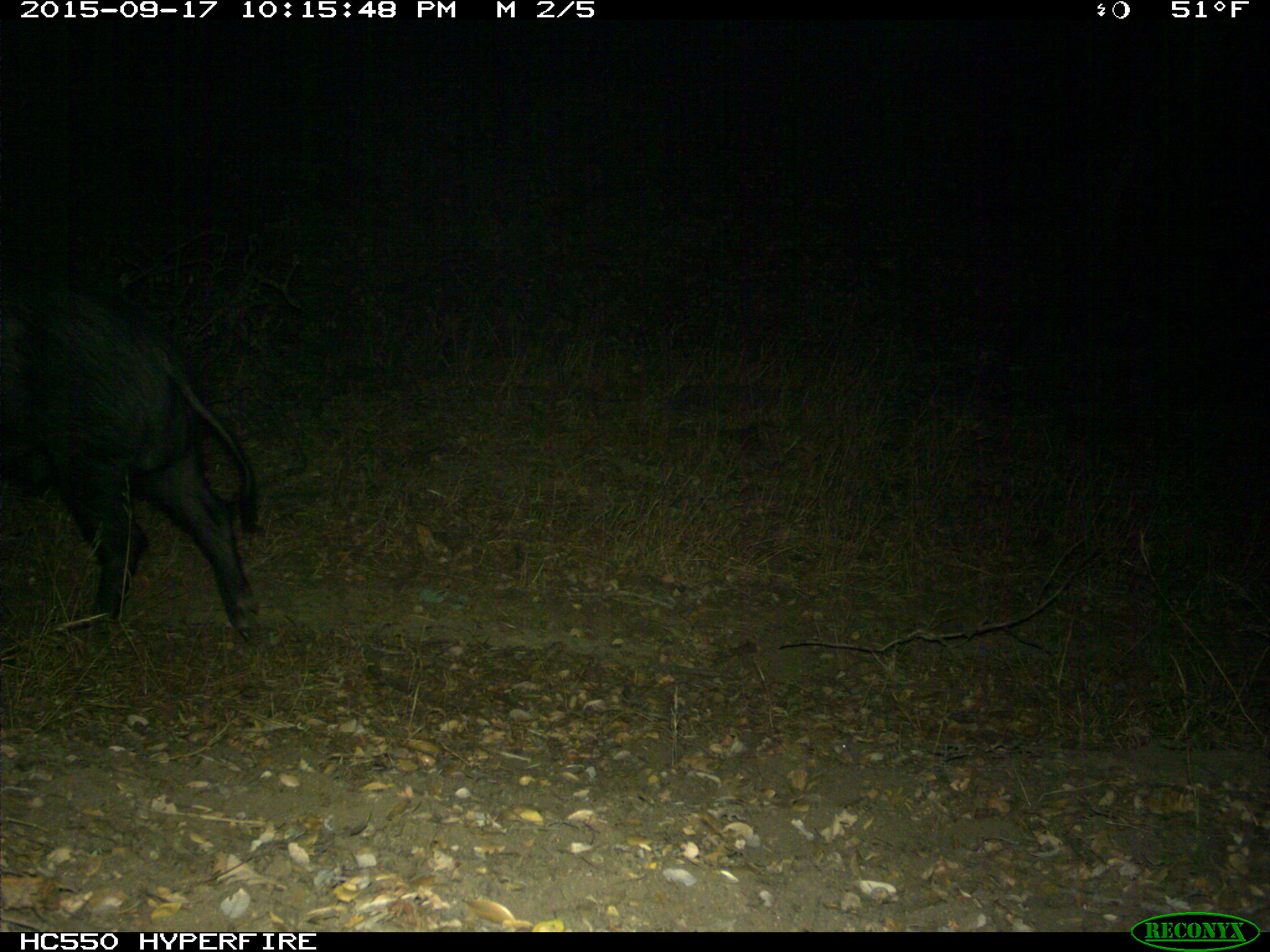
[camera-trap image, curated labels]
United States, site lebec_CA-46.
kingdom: Animalia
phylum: Chordata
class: Mammalia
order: Artiodactyla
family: Suidae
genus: Sus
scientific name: Sus scrofa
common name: wild boar